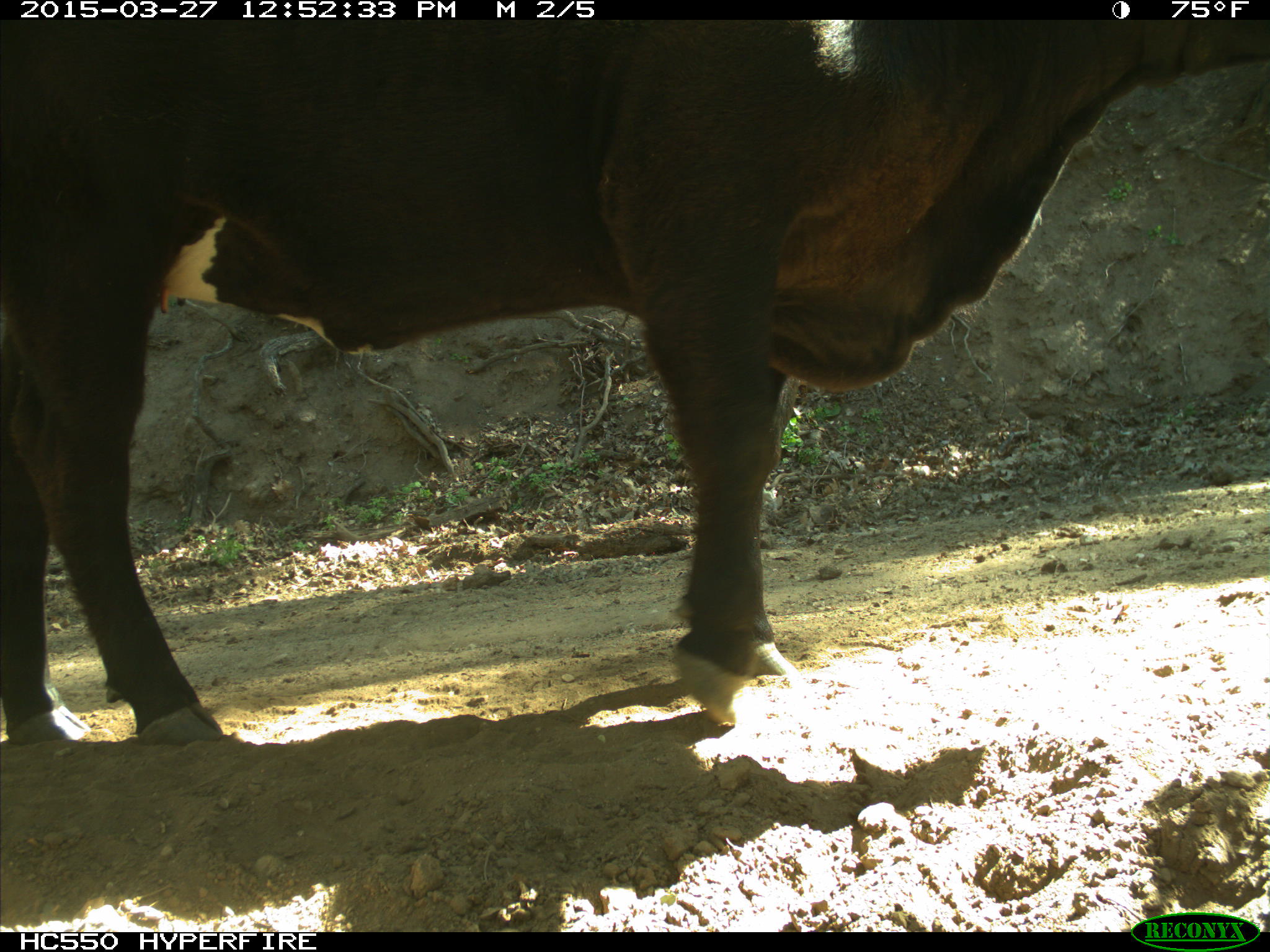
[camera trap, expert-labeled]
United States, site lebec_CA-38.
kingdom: Animalia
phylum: Chordata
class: Mammalia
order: Artiodactyla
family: Bovidae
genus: Bos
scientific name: Bos taurus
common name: domestic cow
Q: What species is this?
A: Bos taurus (domestic cow).